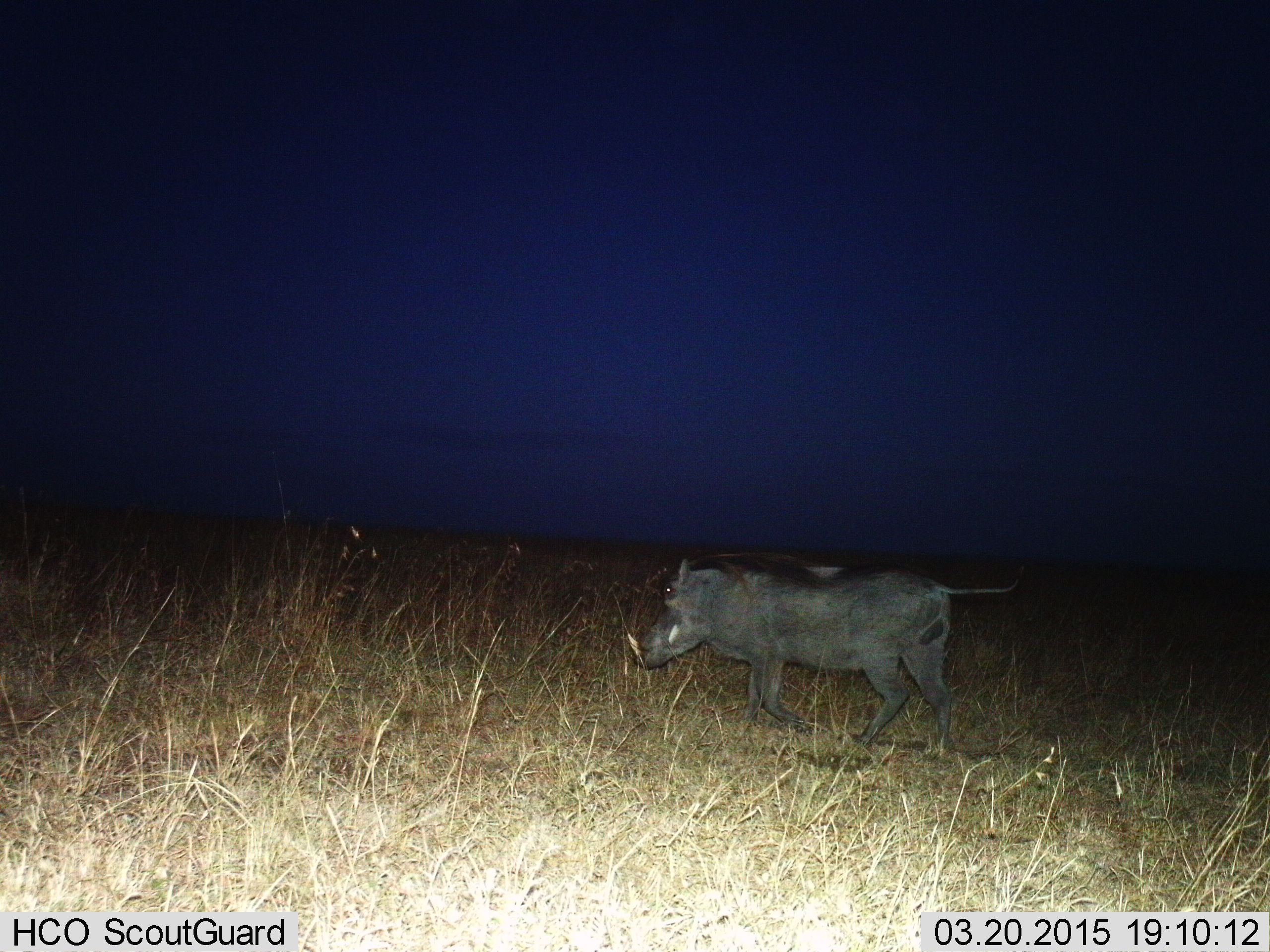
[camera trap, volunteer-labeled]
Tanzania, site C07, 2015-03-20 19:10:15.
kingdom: Animalia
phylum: Chordata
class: Mammalia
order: Artiodactyla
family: Suidae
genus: Phacochoerus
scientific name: Phacochoerus africanus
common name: warthog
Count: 1.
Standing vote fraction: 30%.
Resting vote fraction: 0%.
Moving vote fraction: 70%.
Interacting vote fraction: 0%.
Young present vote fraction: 0%.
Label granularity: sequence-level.